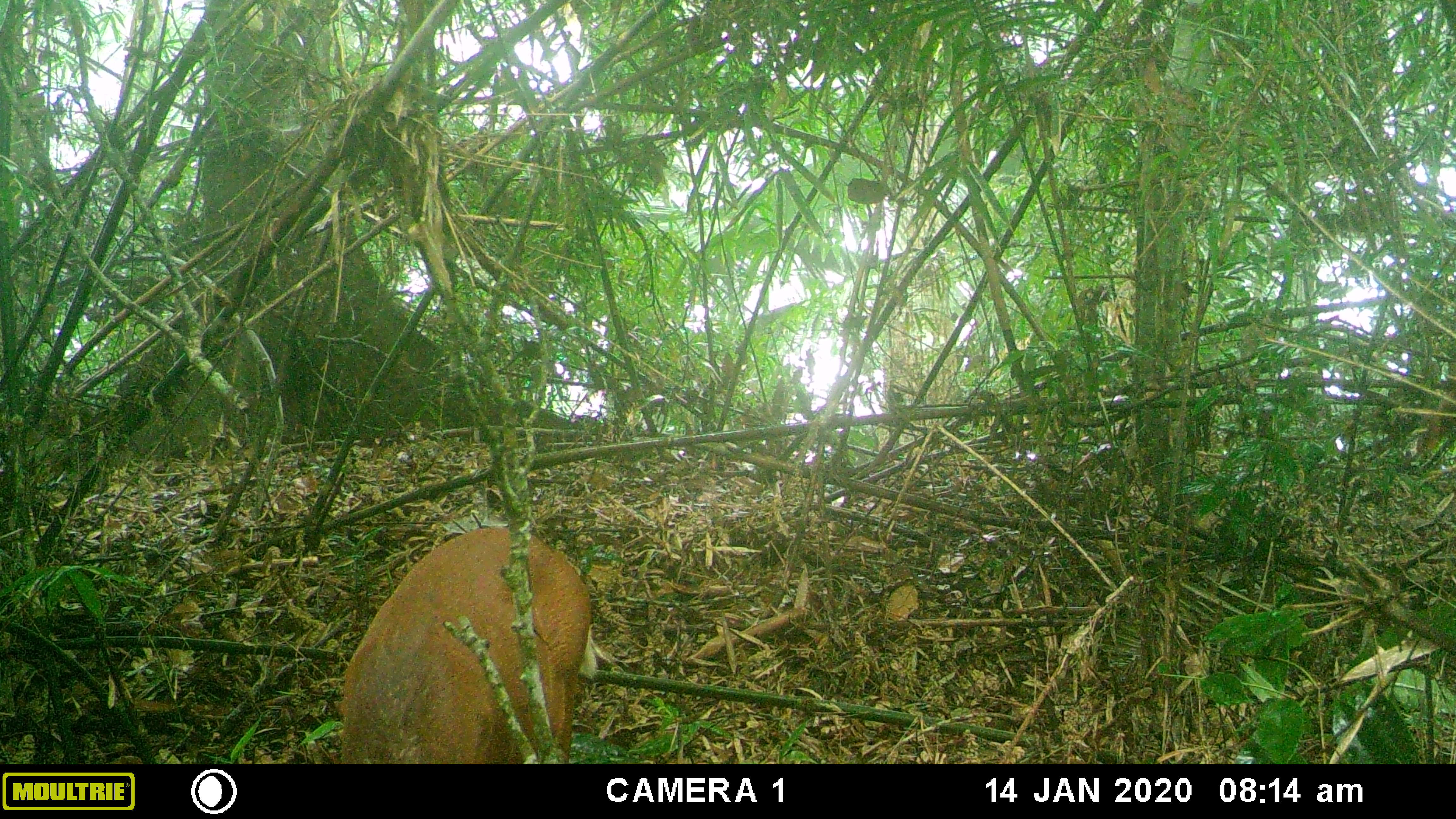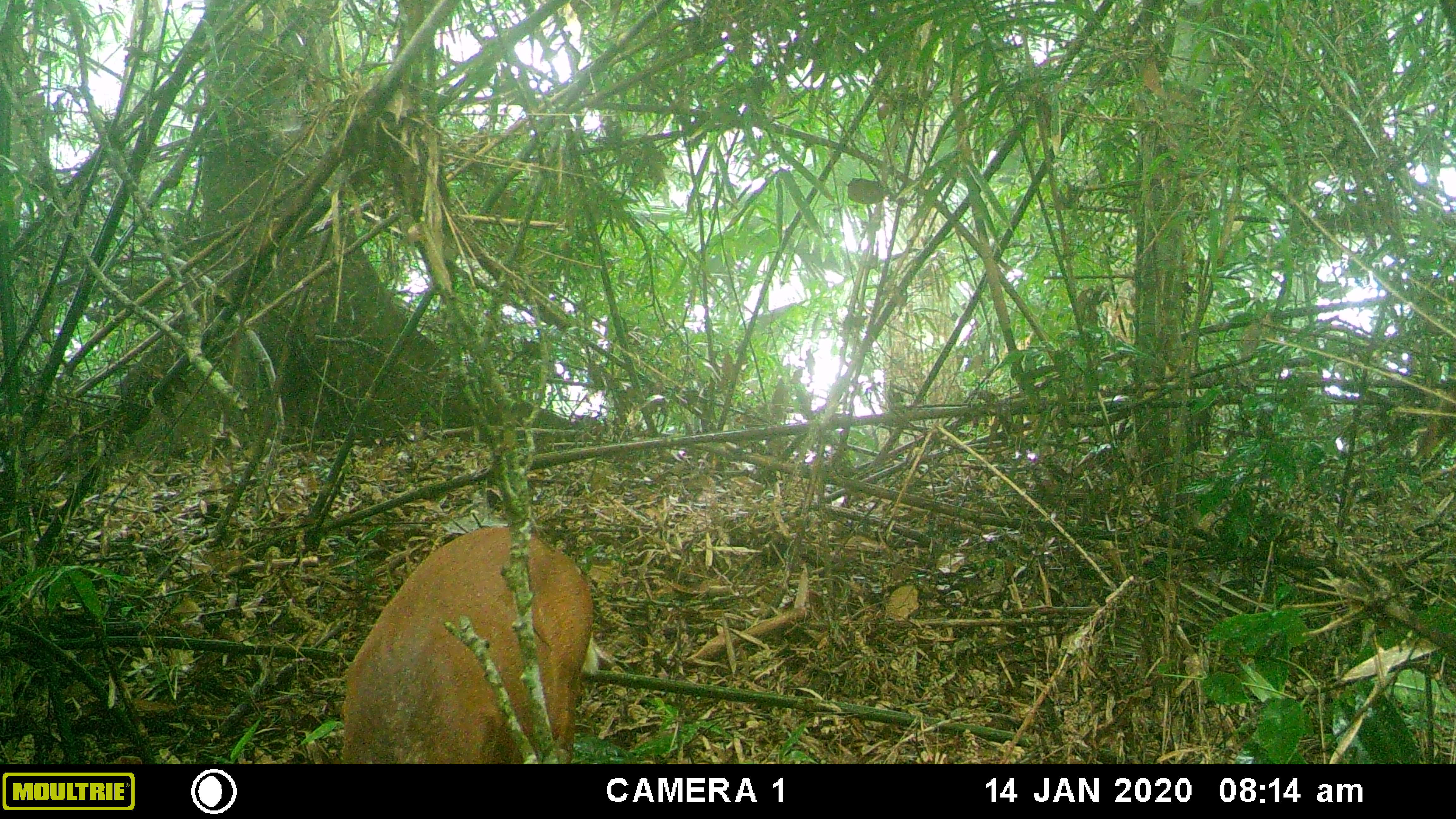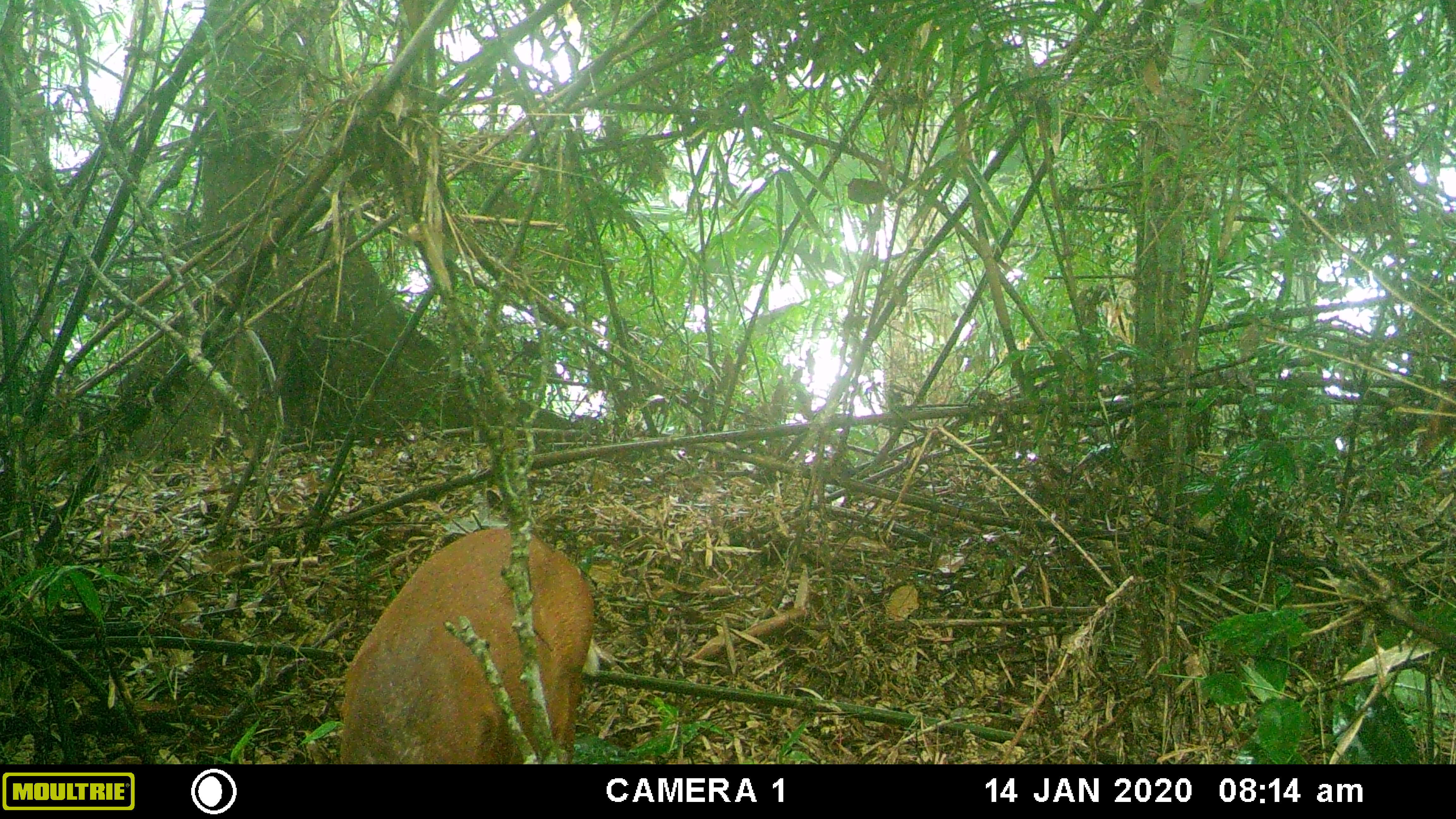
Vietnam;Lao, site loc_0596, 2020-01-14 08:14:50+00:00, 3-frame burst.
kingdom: Animalia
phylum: Chordata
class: Mammalia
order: Artiodactyla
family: Cervidae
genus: Muntiacus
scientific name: Muntiacus rooseveltorum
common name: roosevelt's muntjac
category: roosevelts muntjac group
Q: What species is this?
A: Roosevelts muntjac group (roosevelt's muntjac) (Muntiacus rooseveltorum).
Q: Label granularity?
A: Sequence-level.